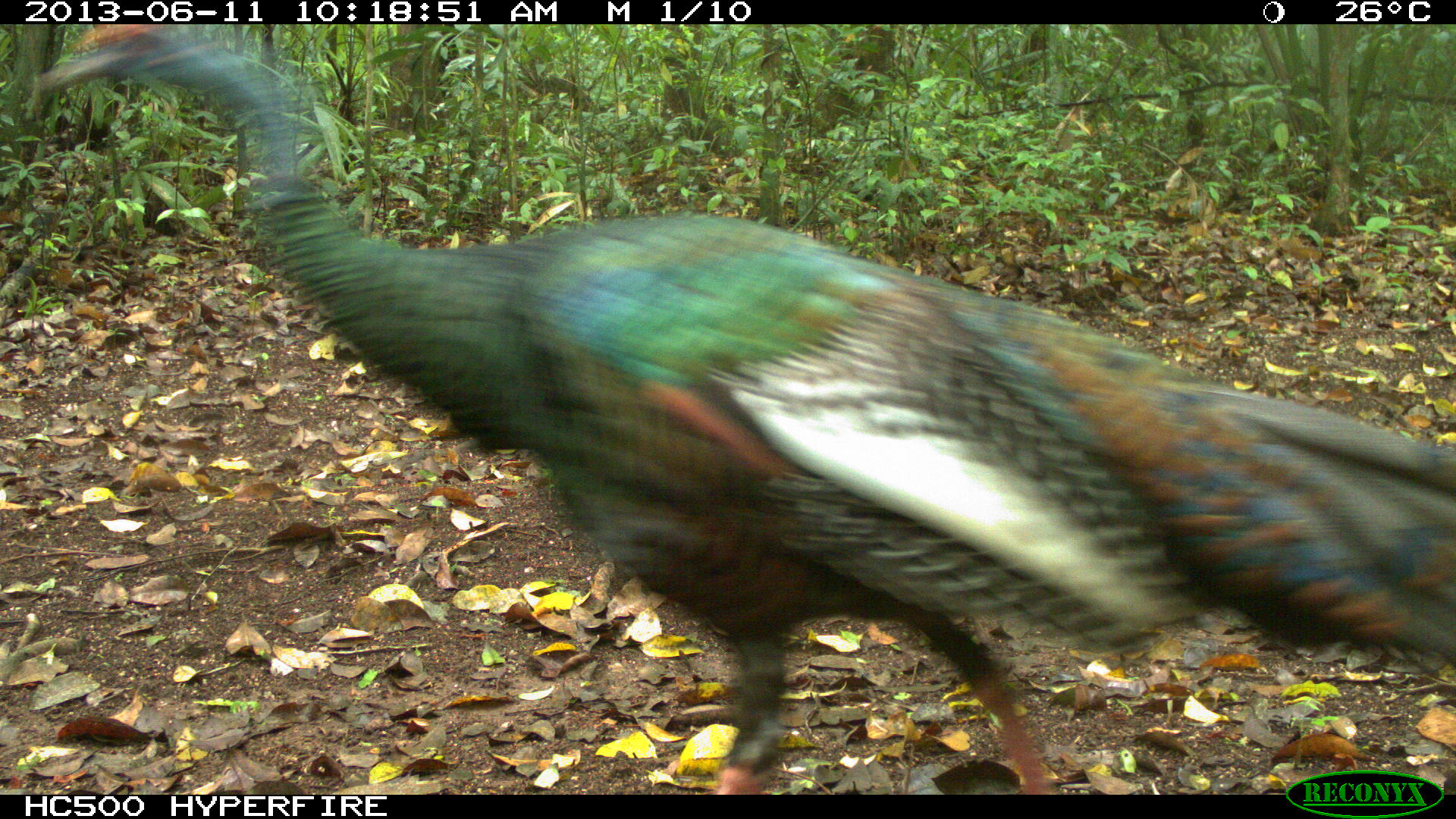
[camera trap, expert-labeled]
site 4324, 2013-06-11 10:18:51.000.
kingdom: Animalia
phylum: Chordata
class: Aves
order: Galliformes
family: Phasianidae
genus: Meleagris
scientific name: Meleagris ocellata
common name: ocellated turkey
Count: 1.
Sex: male.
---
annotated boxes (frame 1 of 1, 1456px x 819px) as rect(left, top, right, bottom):
meleagris ocellata: rect(18, 21, 1454, 790)